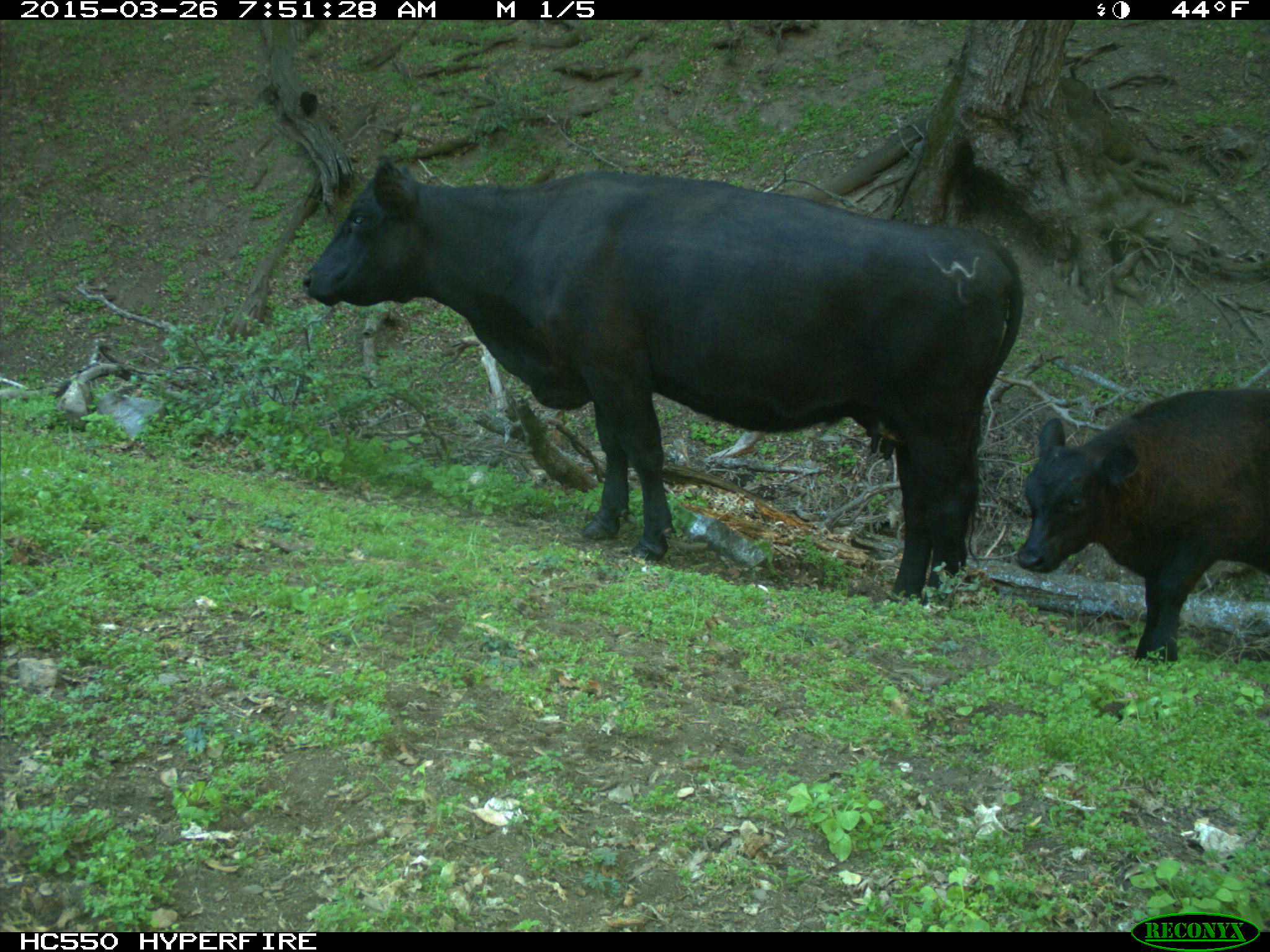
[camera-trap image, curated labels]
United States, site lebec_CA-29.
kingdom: Animalia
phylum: Chordata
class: Mammalia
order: Artiodactyla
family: Bovidae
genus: Bos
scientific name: Bos taurus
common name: domestic cow